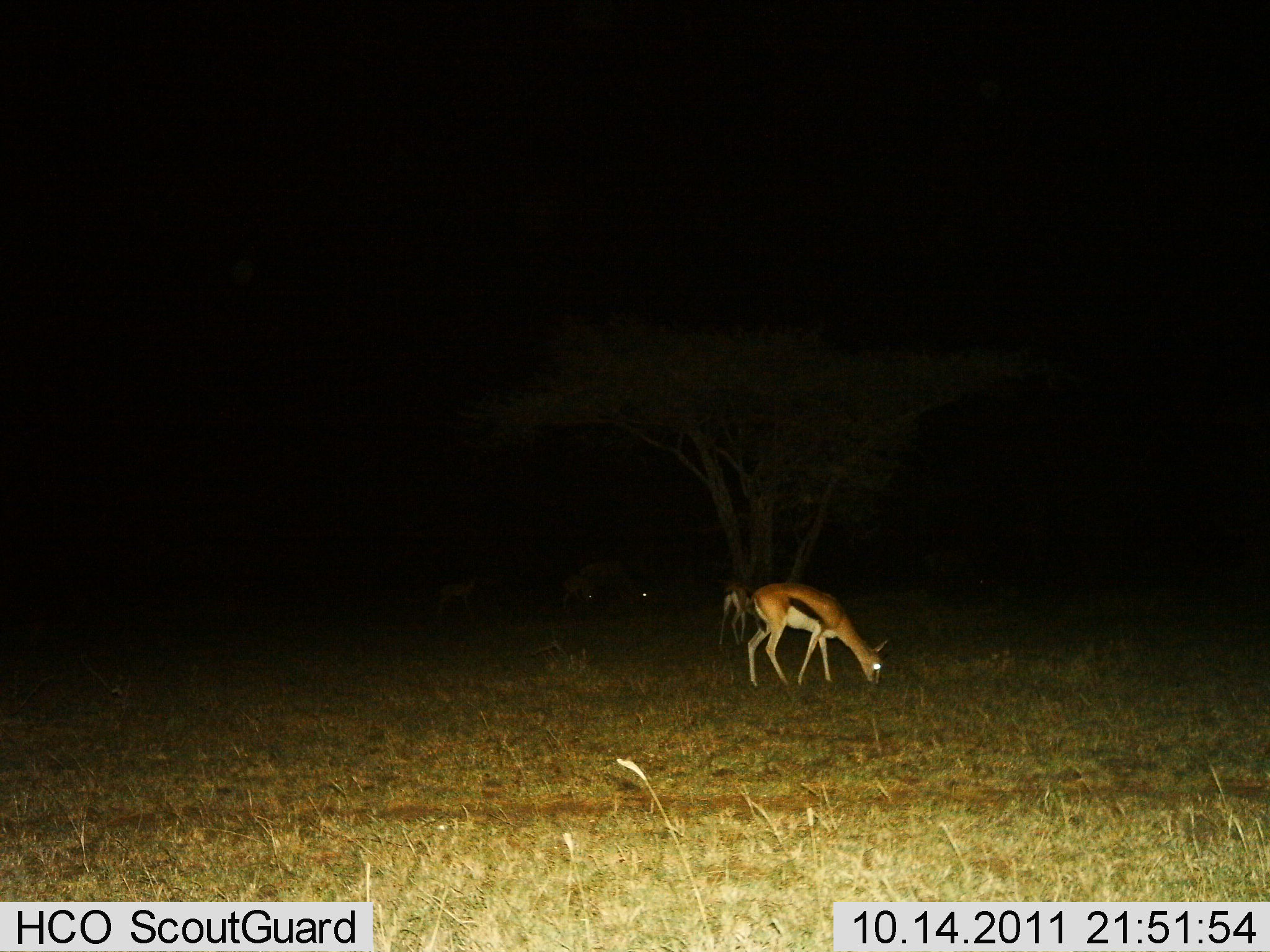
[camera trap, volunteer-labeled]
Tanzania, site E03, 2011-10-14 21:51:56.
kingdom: Animalia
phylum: Chordata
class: Mammalia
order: Artiodactyla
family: Bovidae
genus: Eudorcas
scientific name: Eudorcas thomsonii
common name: thomson's gazelle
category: gazellethomsons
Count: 2.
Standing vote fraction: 50%.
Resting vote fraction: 0%.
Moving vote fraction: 0%.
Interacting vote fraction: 0%.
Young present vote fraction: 0%.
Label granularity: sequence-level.